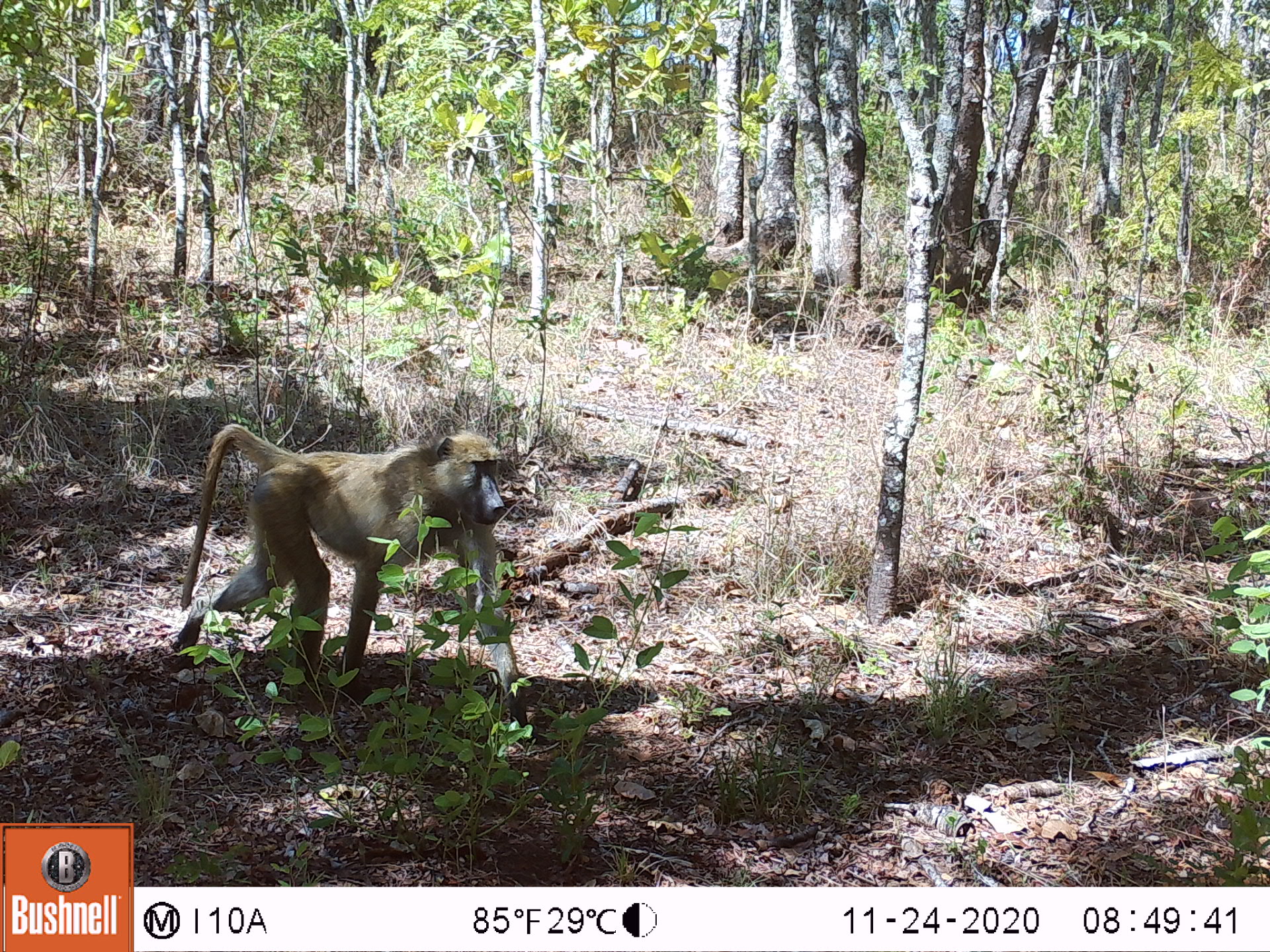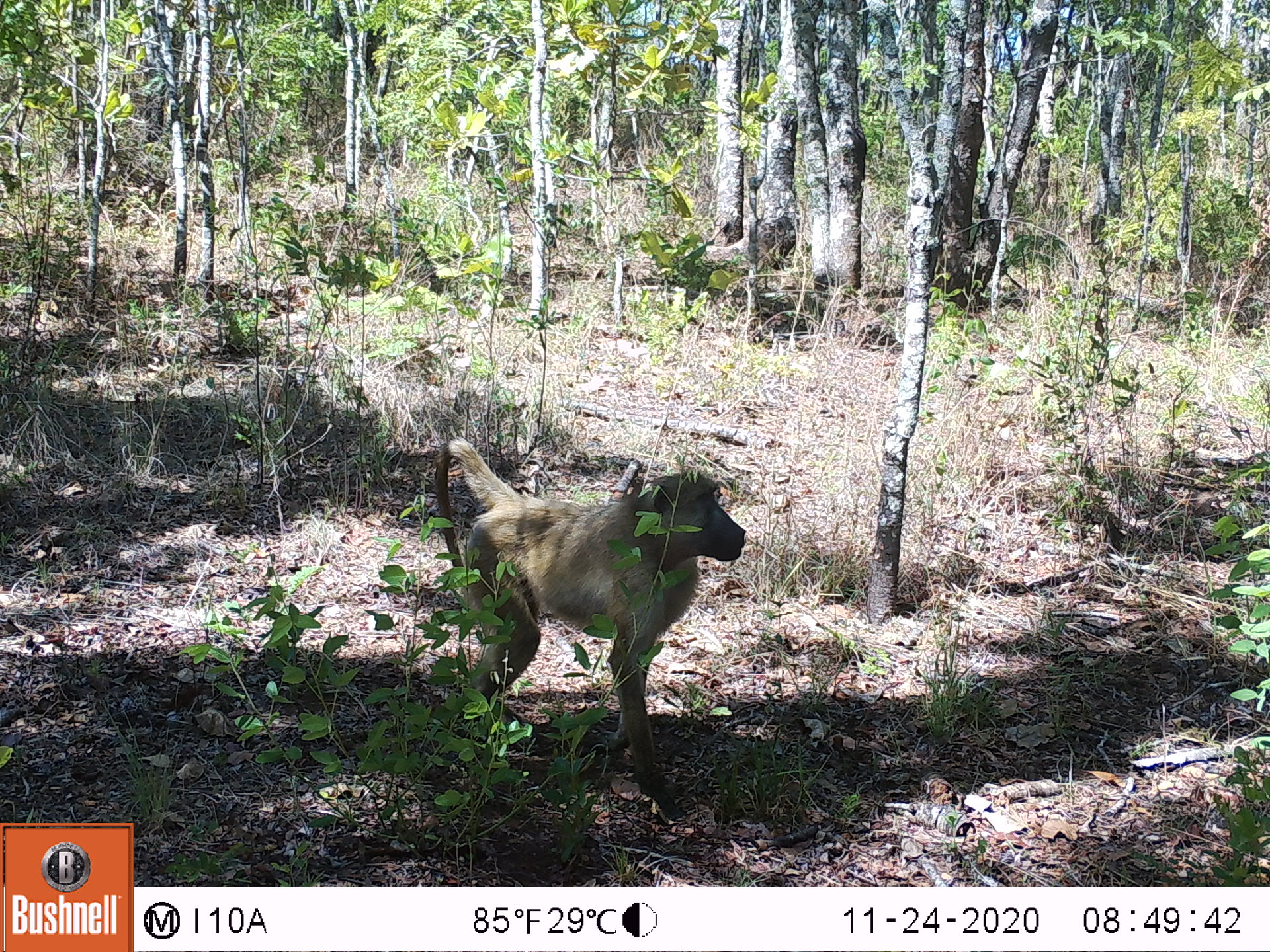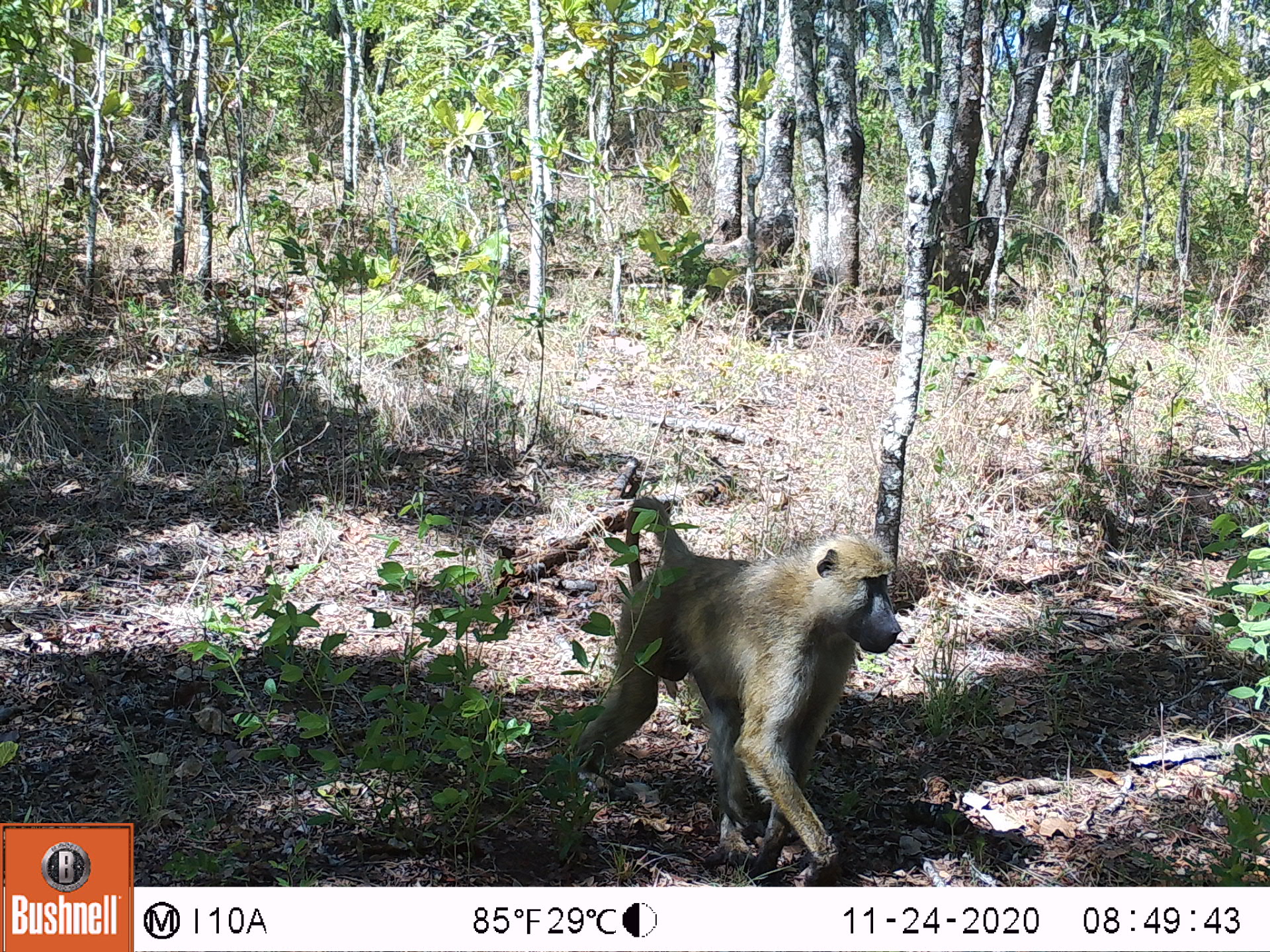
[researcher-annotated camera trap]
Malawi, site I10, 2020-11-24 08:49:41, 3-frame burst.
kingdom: Animalia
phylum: Chordata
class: Mammalia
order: Primates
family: Cercopithecidae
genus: Papio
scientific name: Papio cynocephalus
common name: yellow baboon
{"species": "yellow baboon (Papio cynocephalus)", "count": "1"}